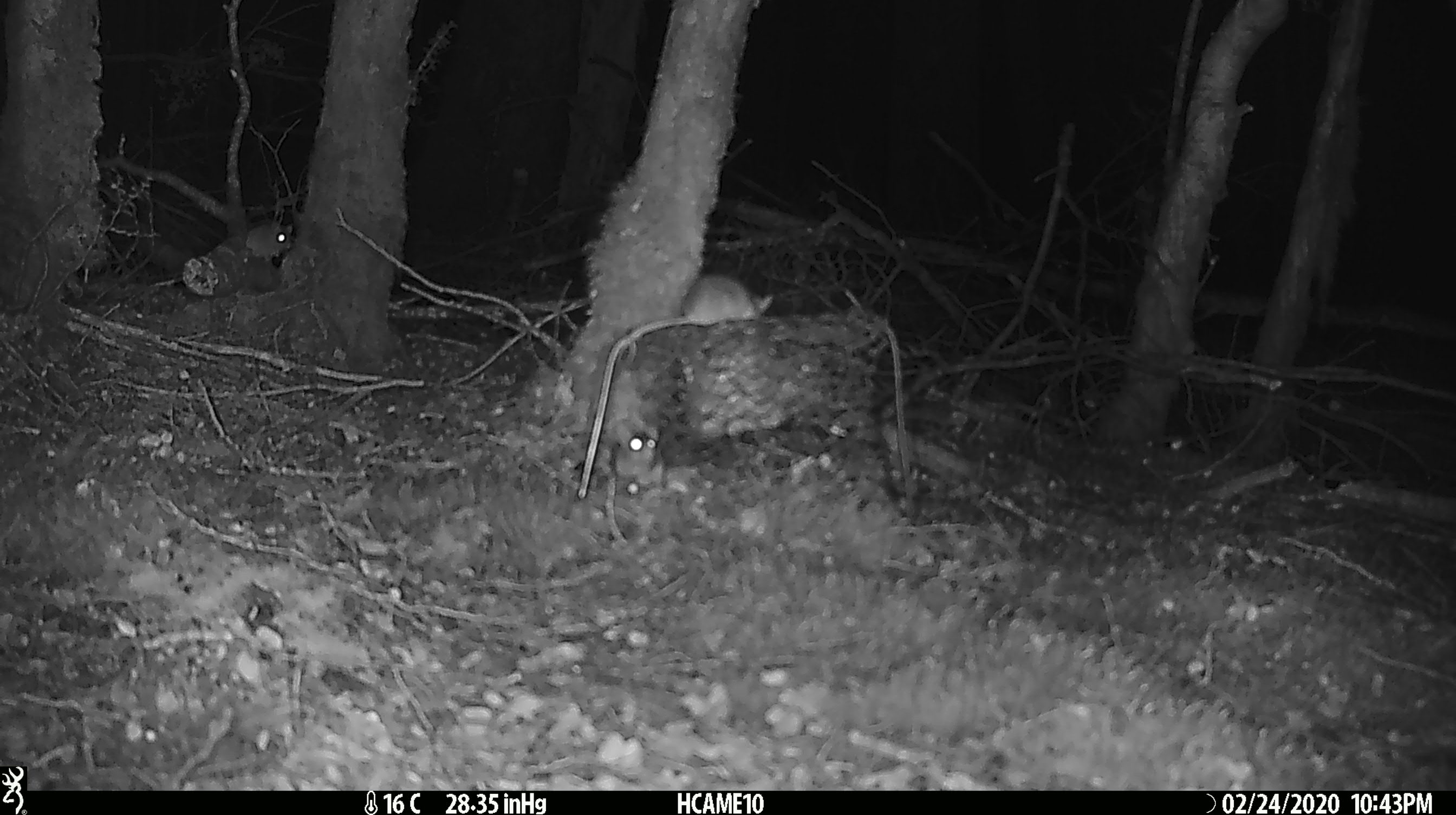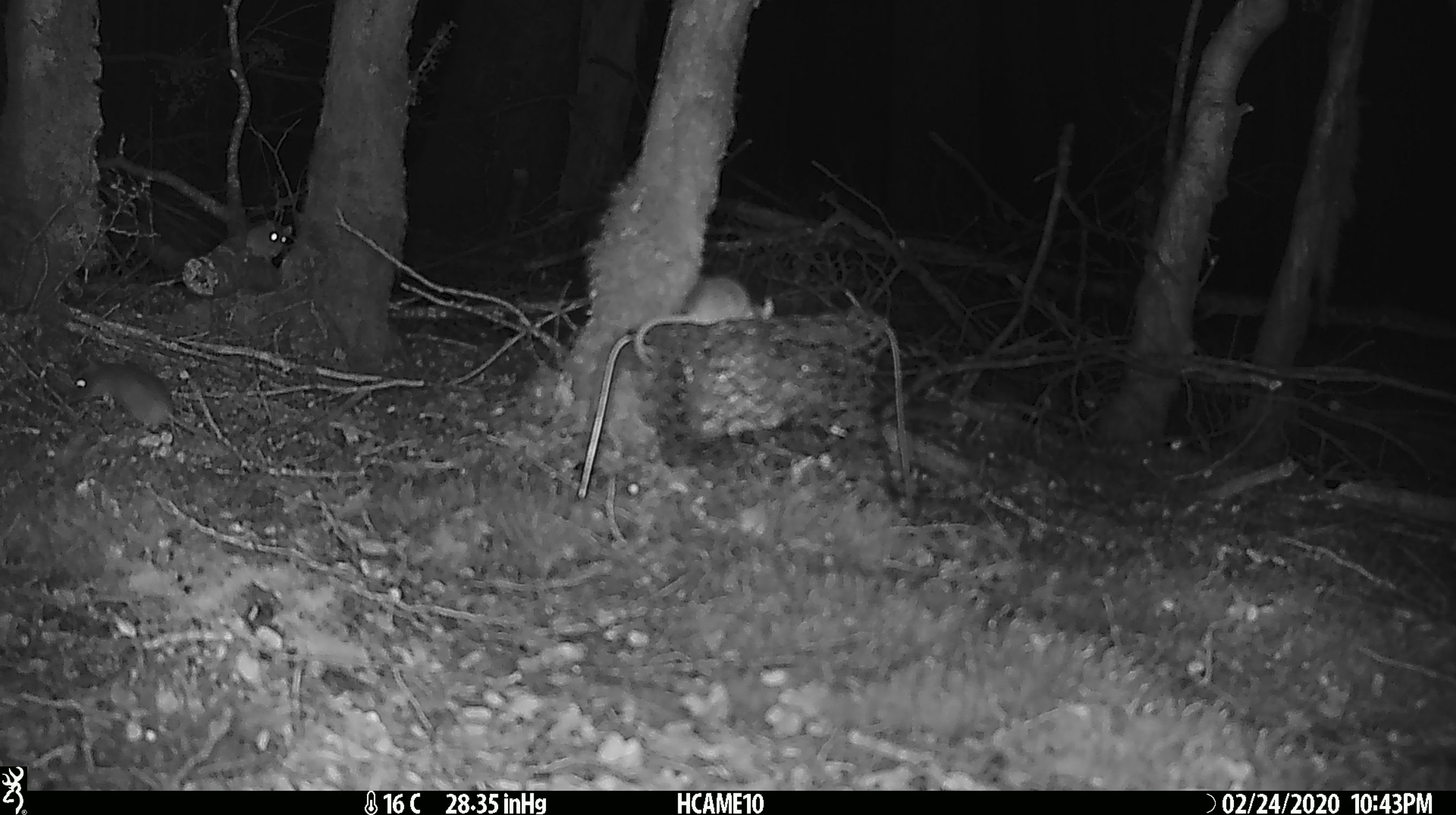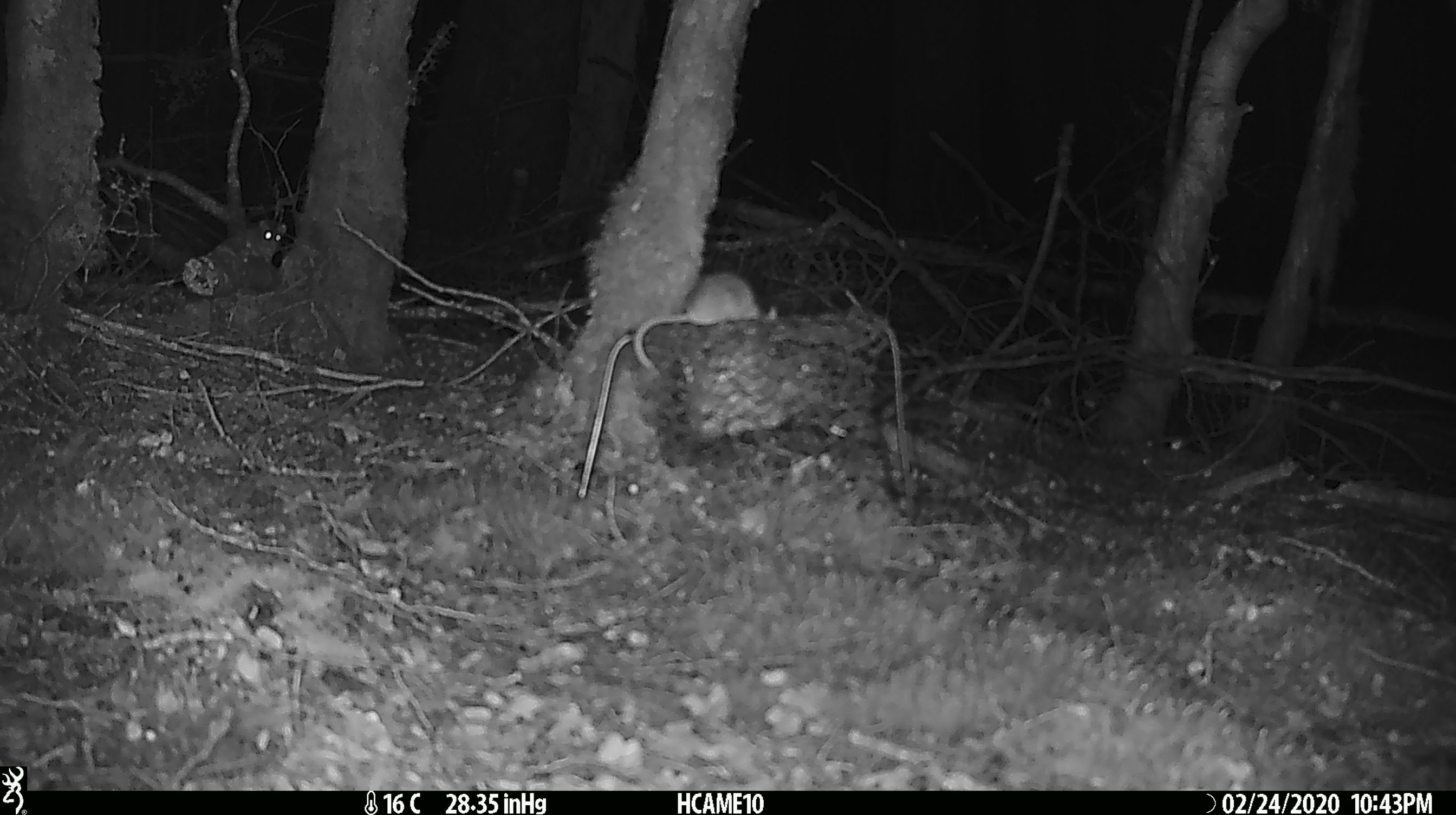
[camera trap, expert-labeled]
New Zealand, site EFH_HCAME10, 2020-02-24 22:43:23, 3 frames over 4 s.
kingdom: Animalia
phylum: Chordata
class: Mammalia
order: Rodentia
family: Muridae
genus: Mus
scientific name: Mus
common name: mouse